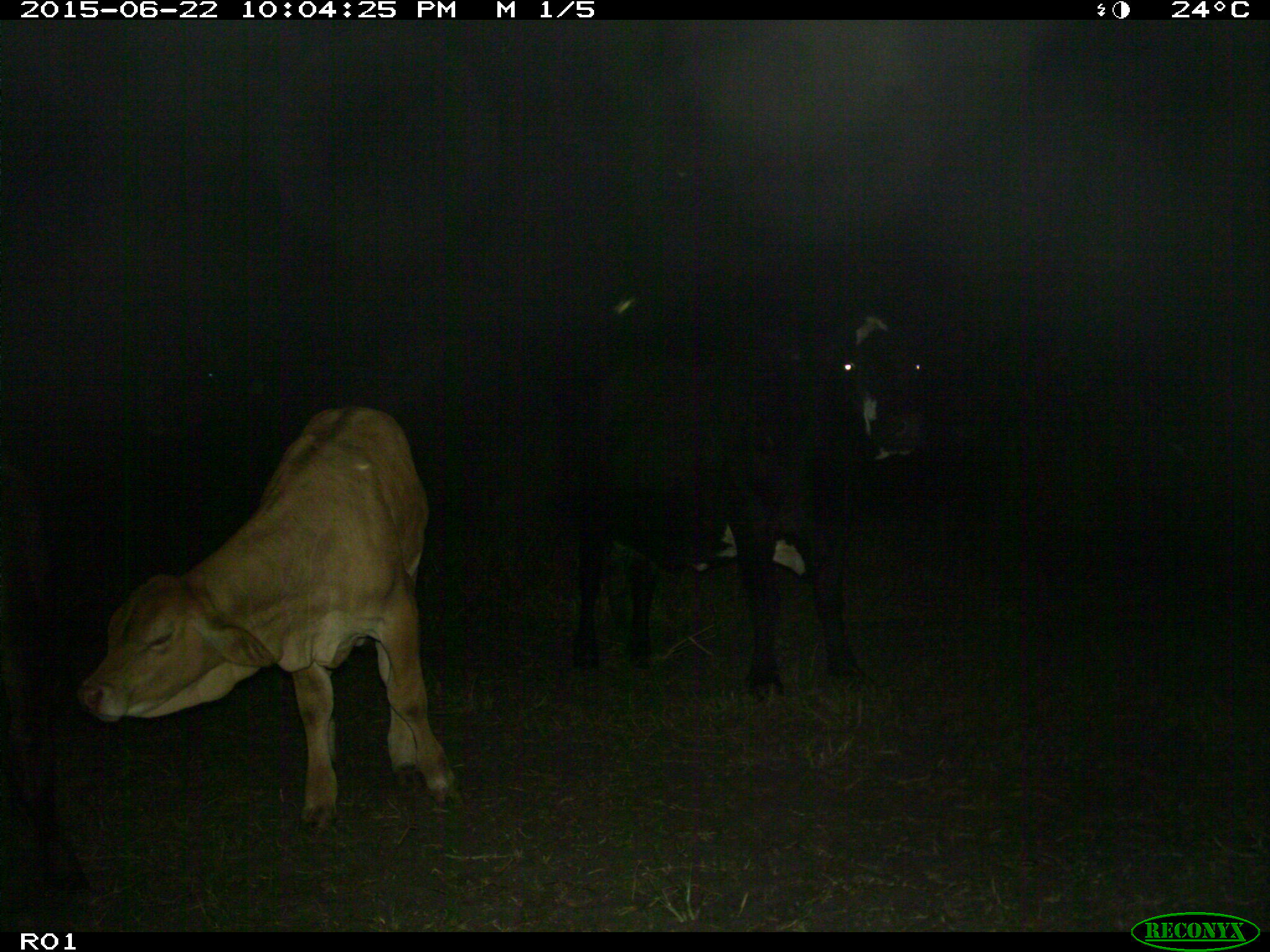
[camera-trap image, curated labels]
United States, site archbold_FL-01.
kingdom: Animalia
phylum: Chordata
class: Mammalia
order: Artiodactyla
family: Bovidae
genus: Bos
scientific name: Bos taurus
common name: domestic cow